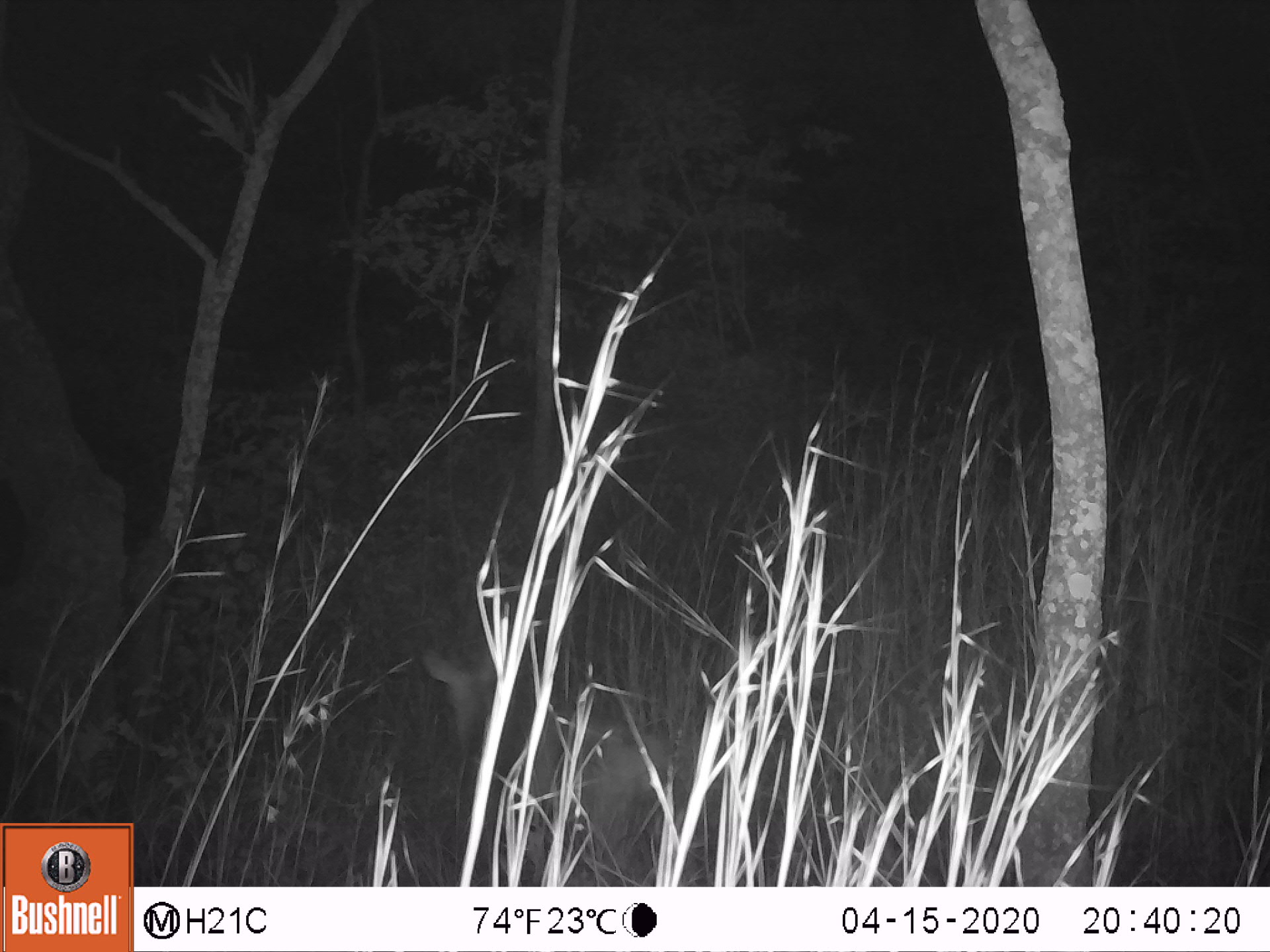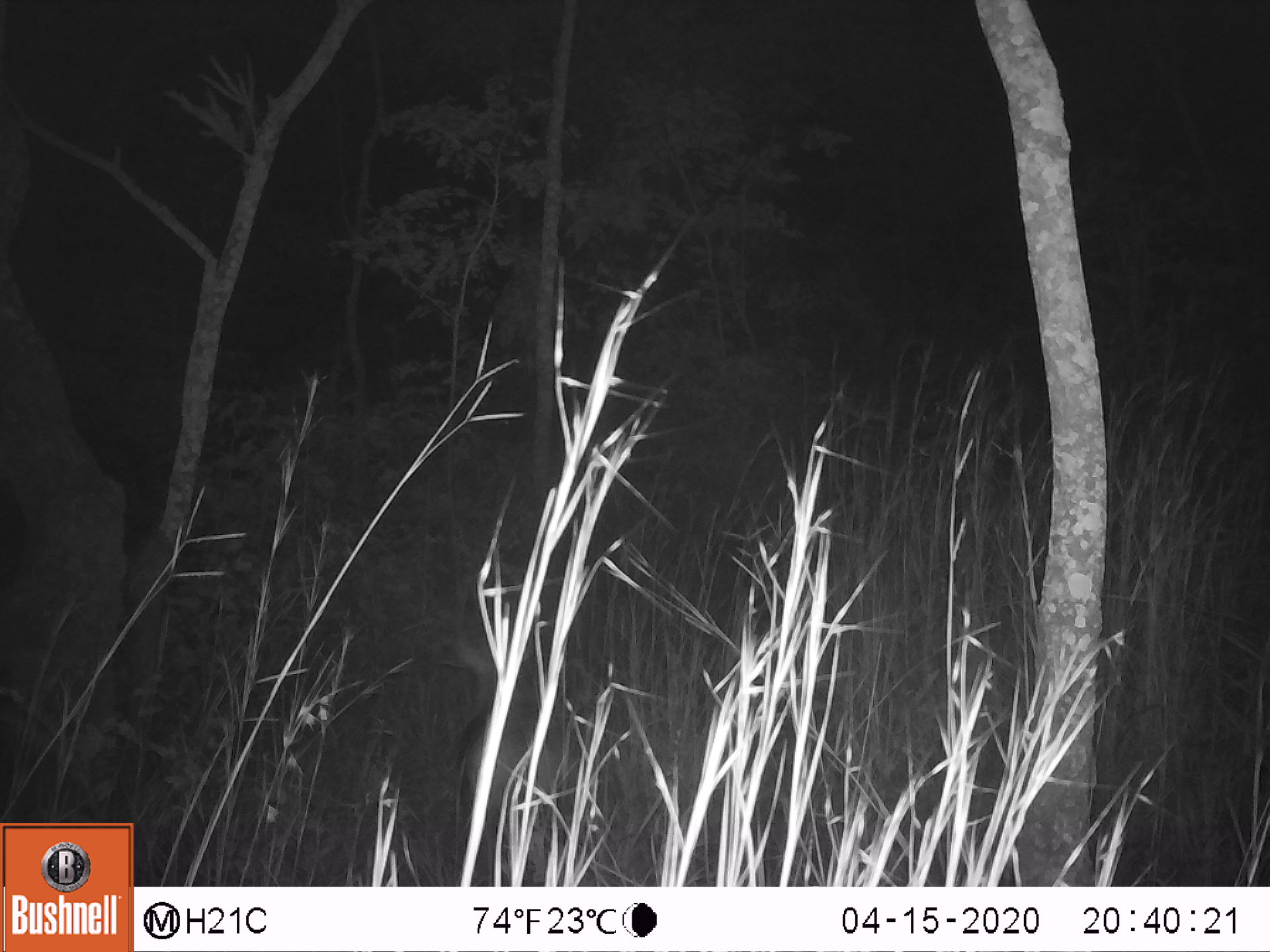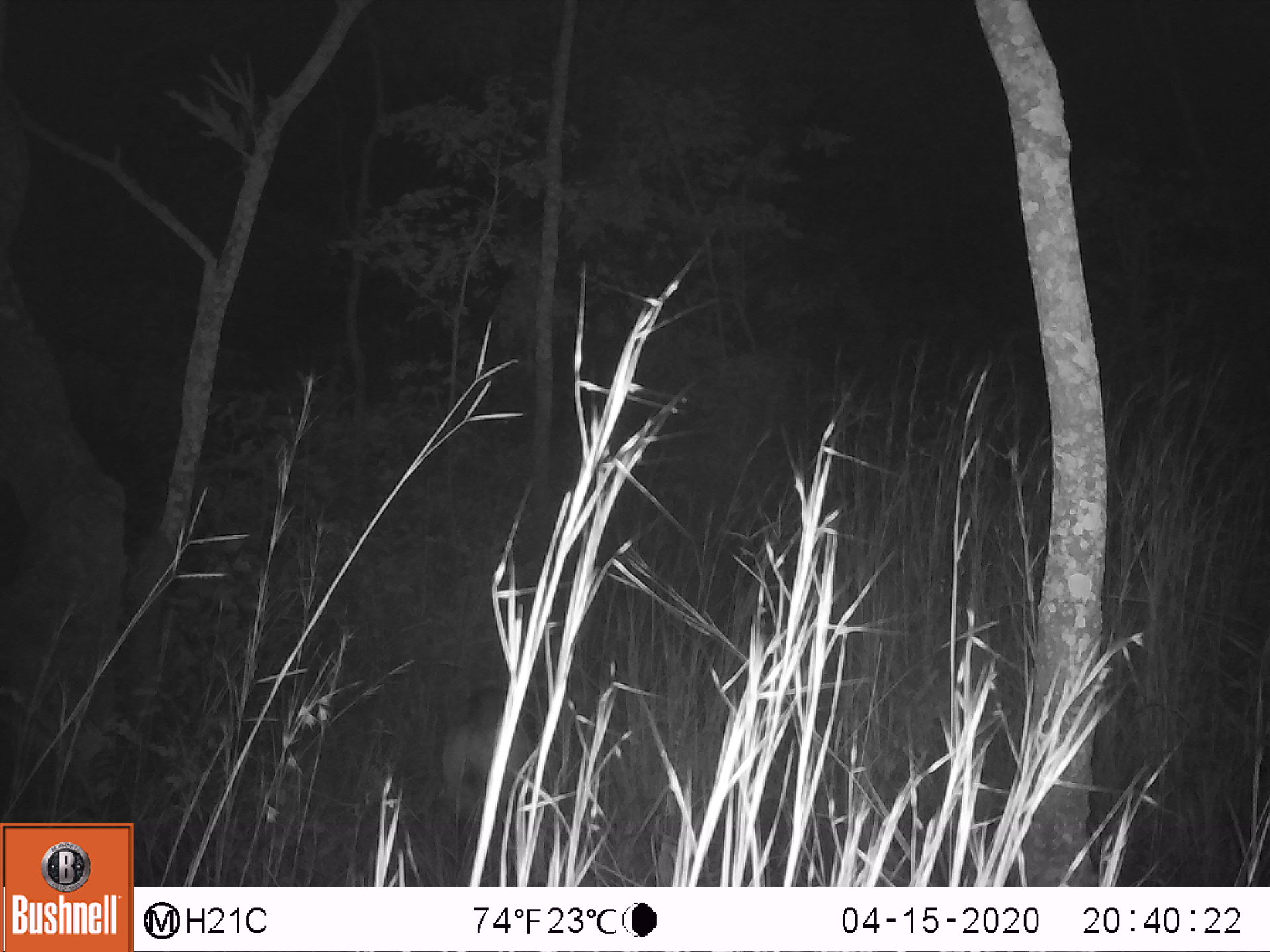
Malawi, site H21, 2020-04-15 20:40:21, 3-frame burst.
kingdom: Animalia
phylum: Chordata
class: Mammalia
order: Artiodactyla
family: Bovidae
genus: Tragelaphus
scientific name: Tragelaphus sylvaticus sylvaticus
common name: cape bushbuck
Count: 1.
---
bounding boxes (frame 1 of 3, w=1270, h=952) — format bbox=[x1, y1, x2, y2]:
cape bushbuck: bbox=[413, 644, 673, 878]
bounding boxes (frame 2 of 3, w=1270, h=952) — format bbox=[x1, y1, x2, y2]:
cape bushbuck: bbox=[450, 629, 572, 873]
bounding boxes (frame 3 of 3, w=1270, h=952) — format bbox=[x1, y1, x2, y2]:
cape bushbuck: bbox=[433, 675, 555, 863]